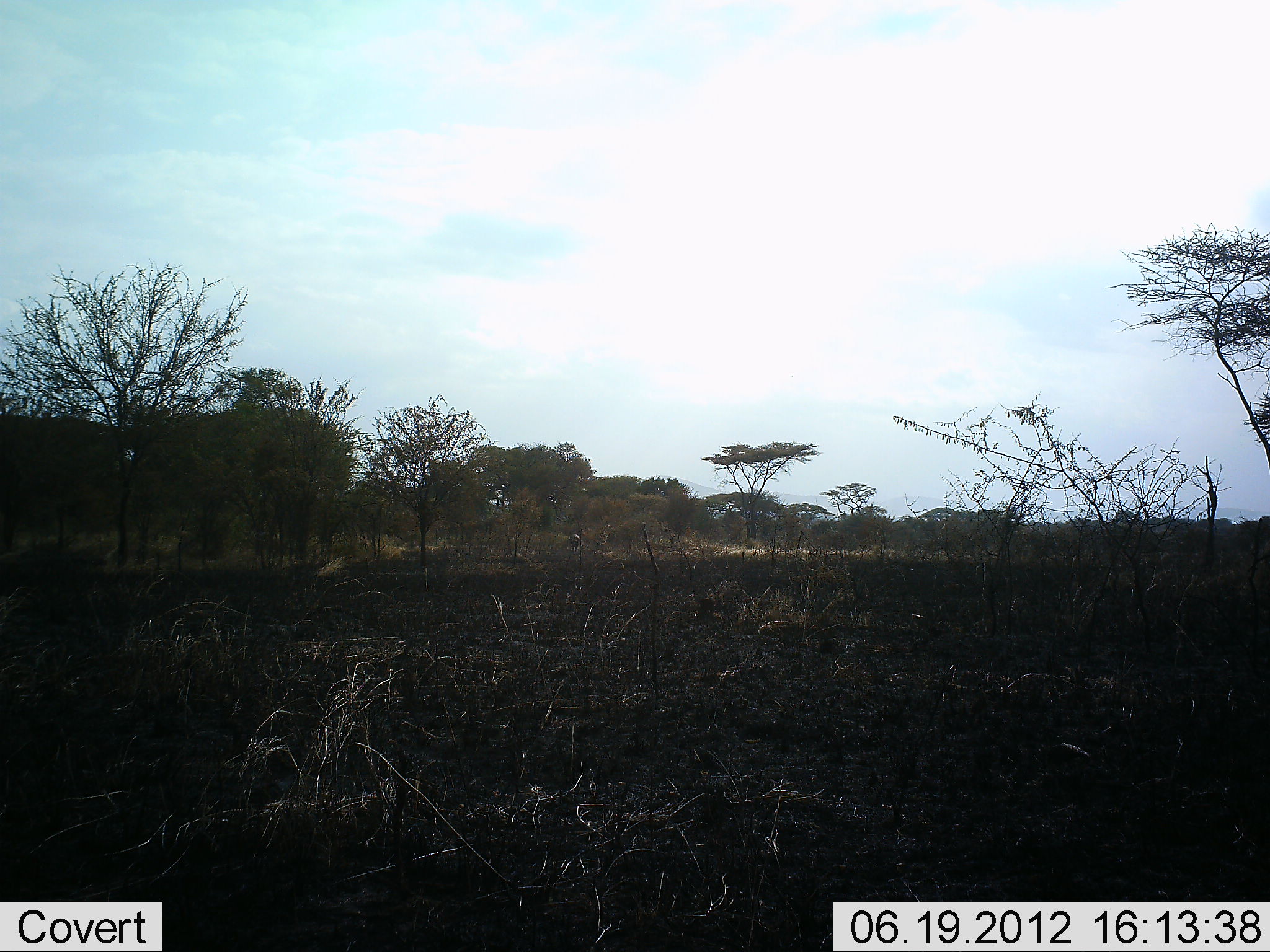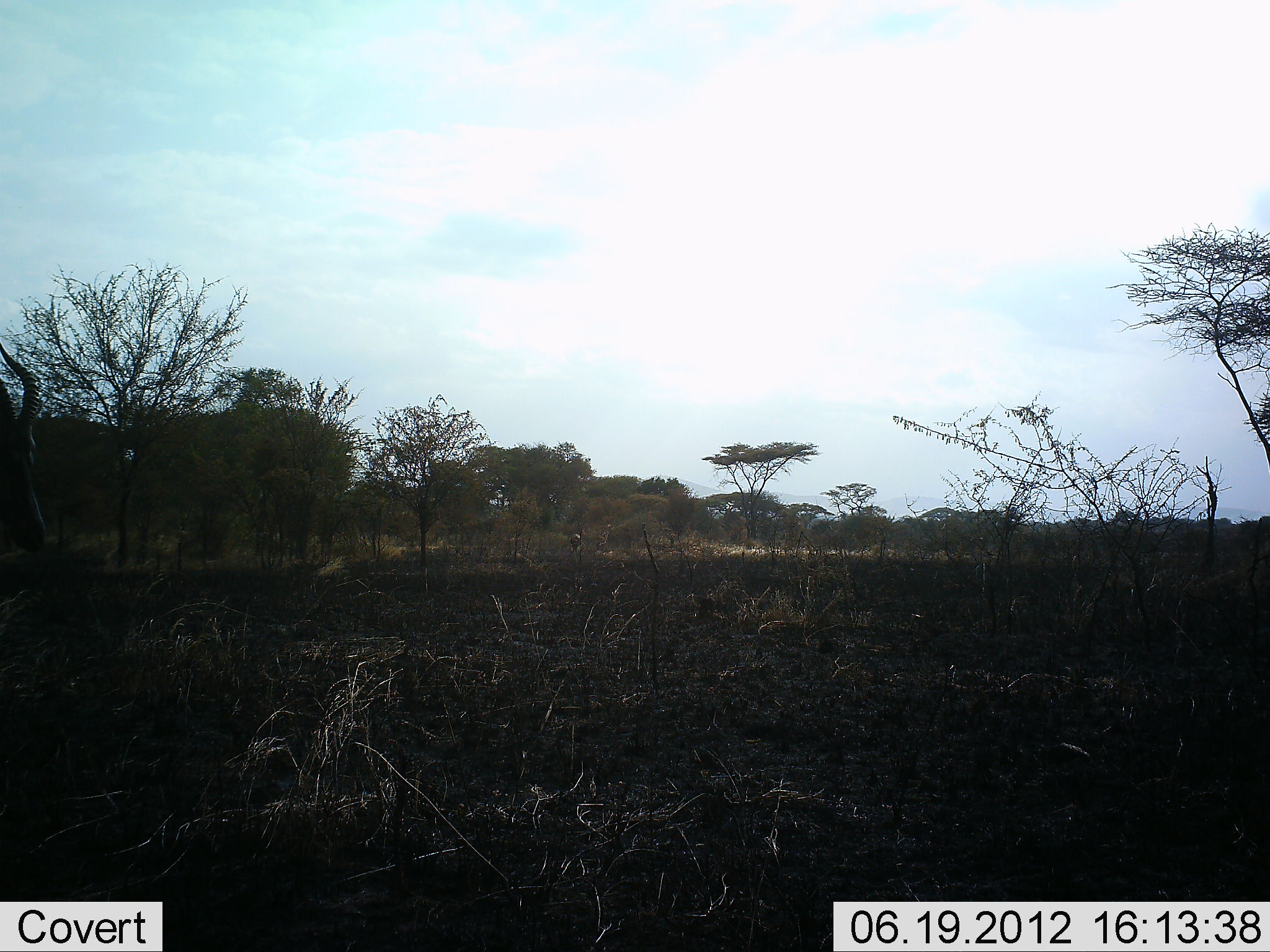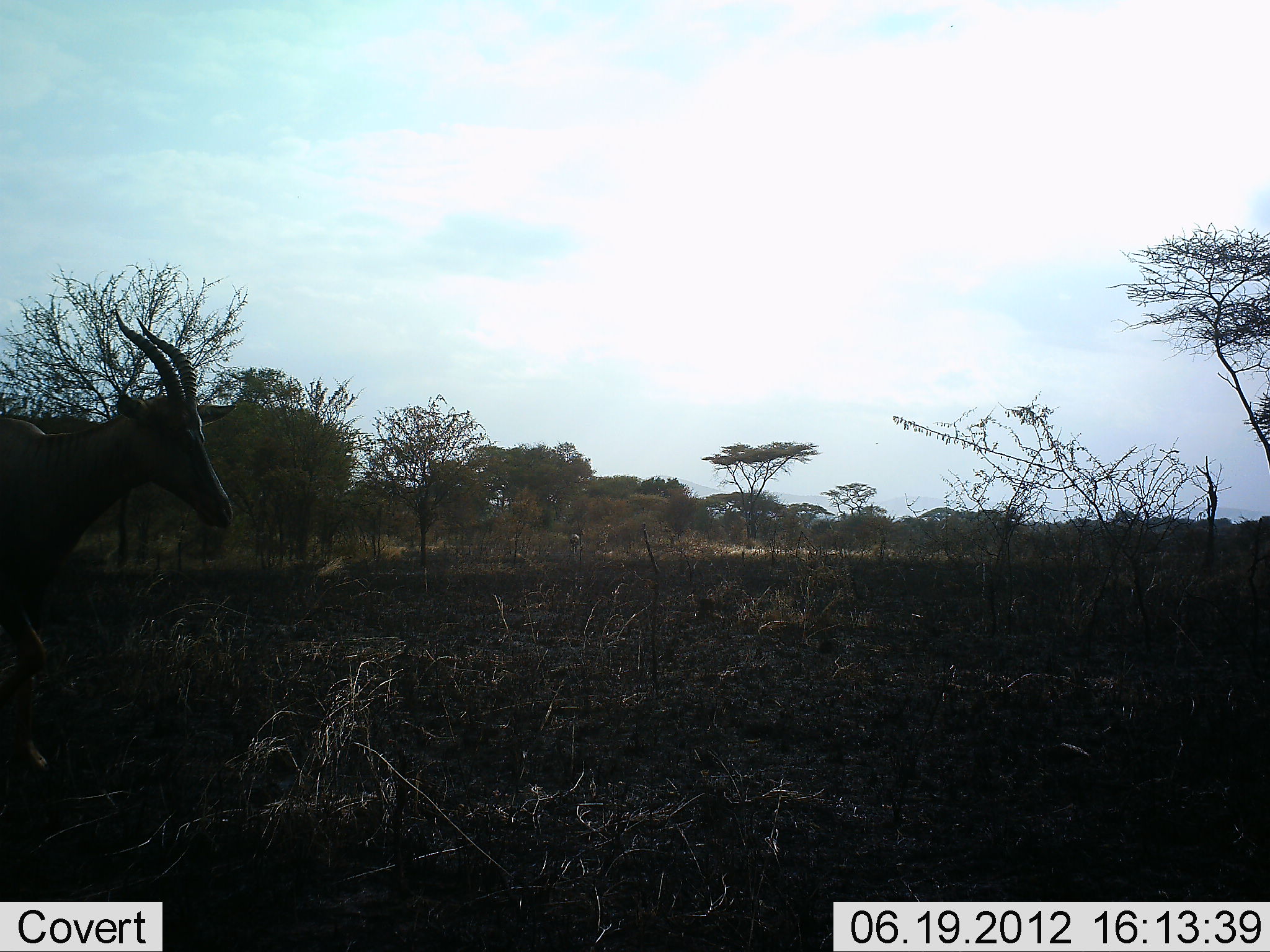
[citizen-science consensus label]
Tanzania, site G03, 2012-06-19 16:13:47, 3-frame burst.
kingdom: Animalia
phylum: Chordata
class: Mammalia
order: Artiodactyla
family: Bovidae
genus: Damaliscus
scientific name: Damaliscus lunatus jimela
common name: topi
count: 1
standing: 10%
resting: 0%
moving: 90%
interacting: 0%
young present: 0%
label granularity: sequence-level